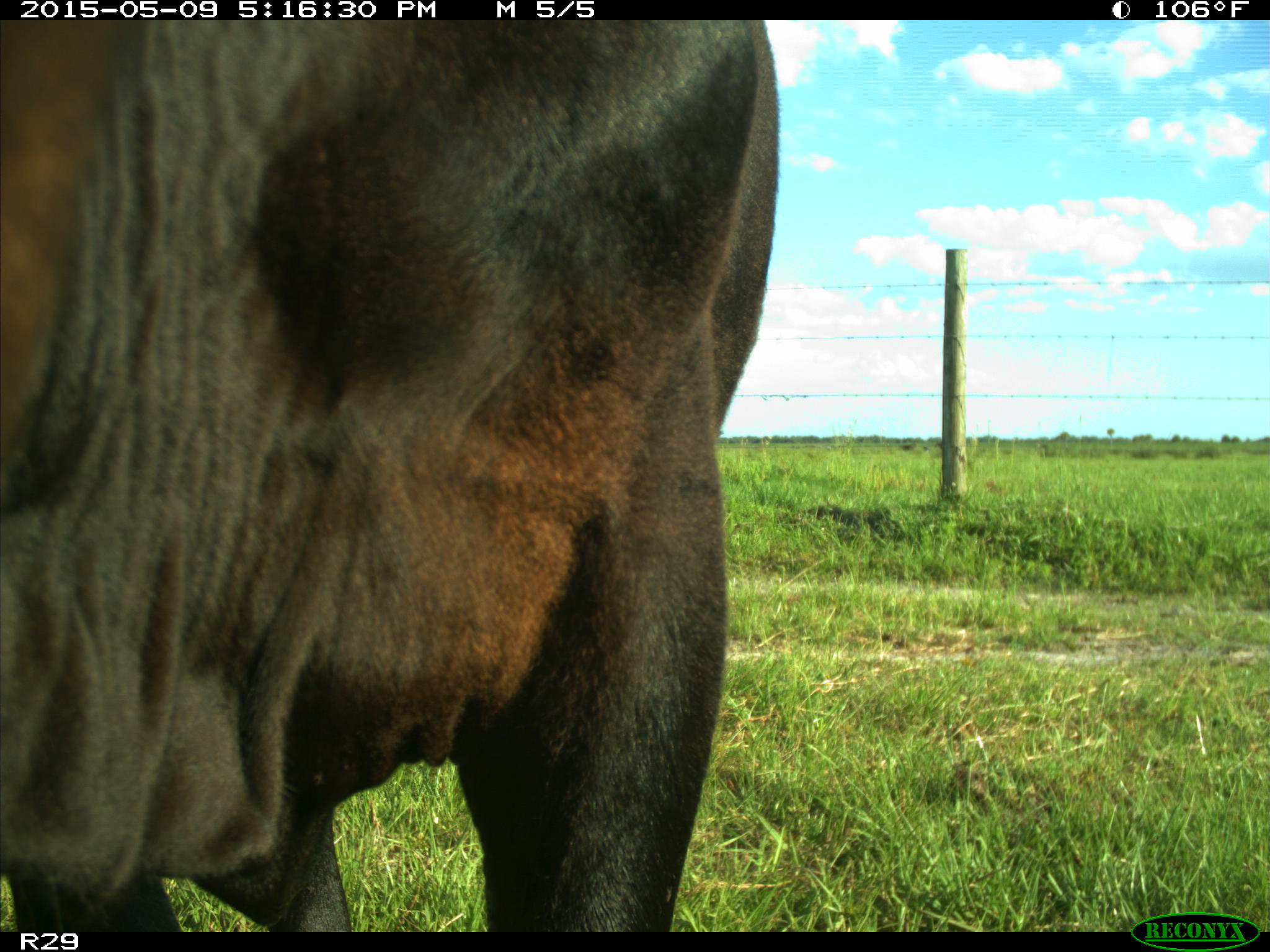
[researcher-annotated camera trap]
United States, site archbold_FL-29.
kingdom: Animalia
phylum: Chordata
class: Mammalia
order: Artiodactyla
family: Bovidae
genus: Bos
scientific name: Bos taurus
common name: domestic cow